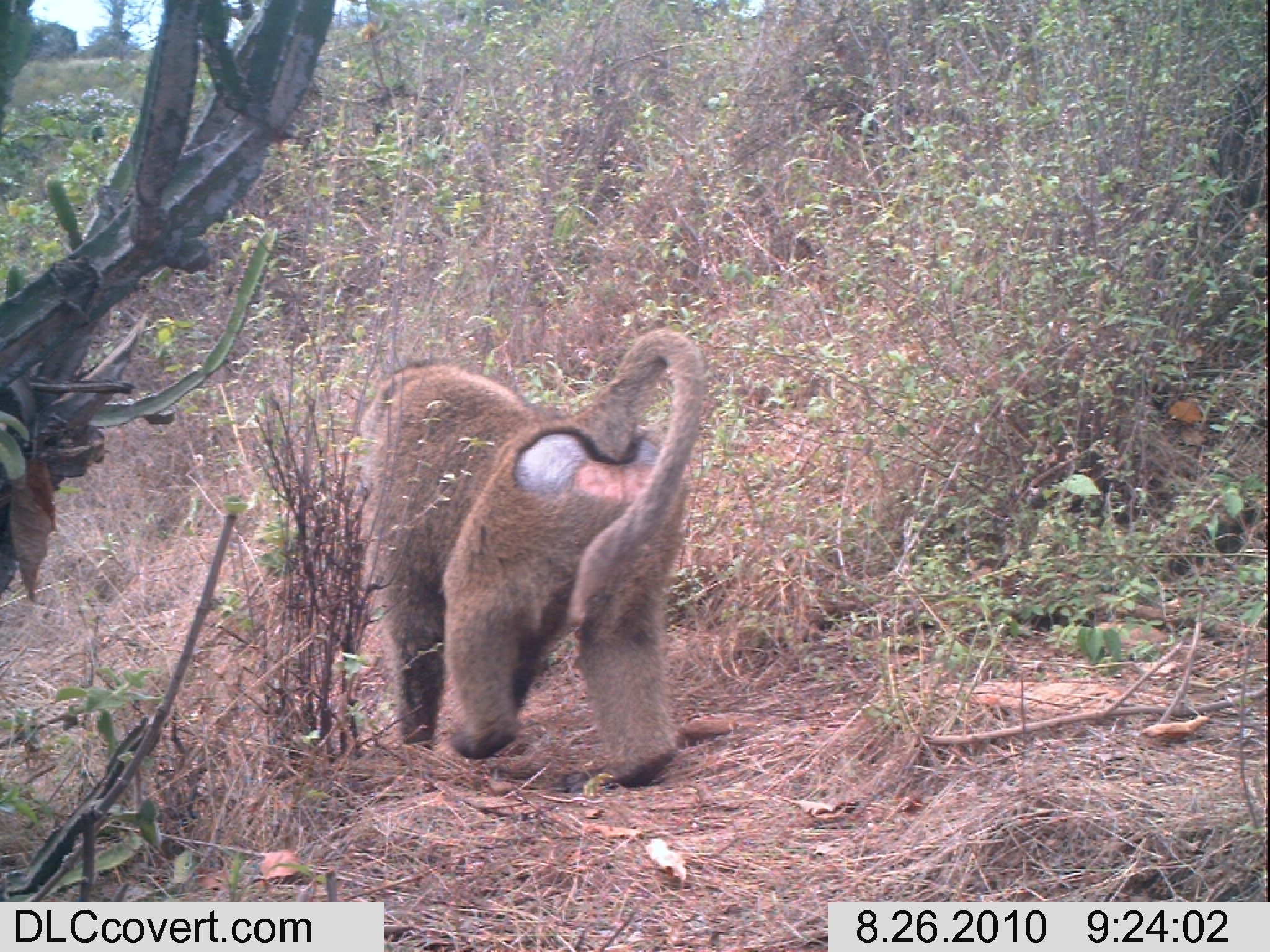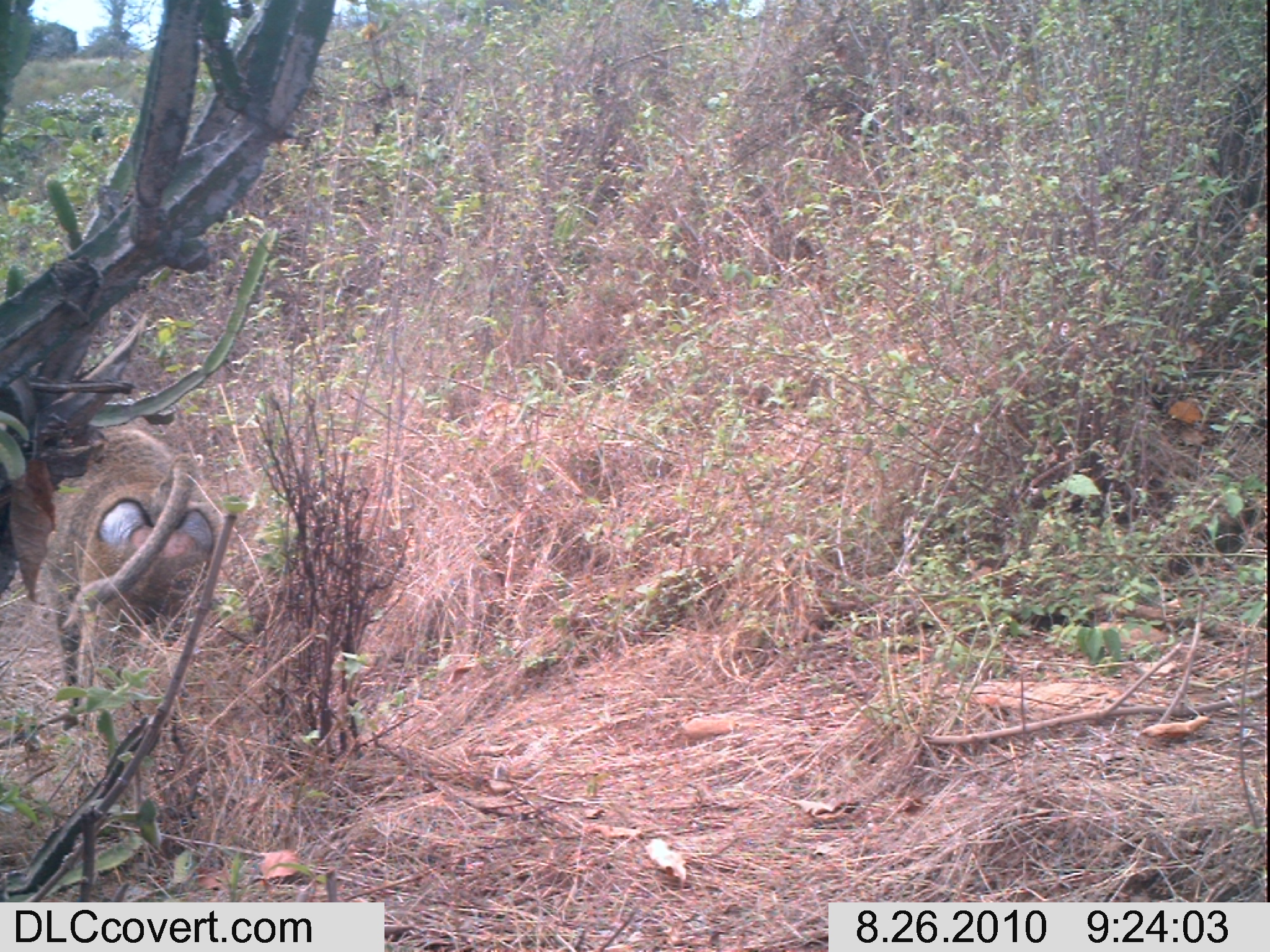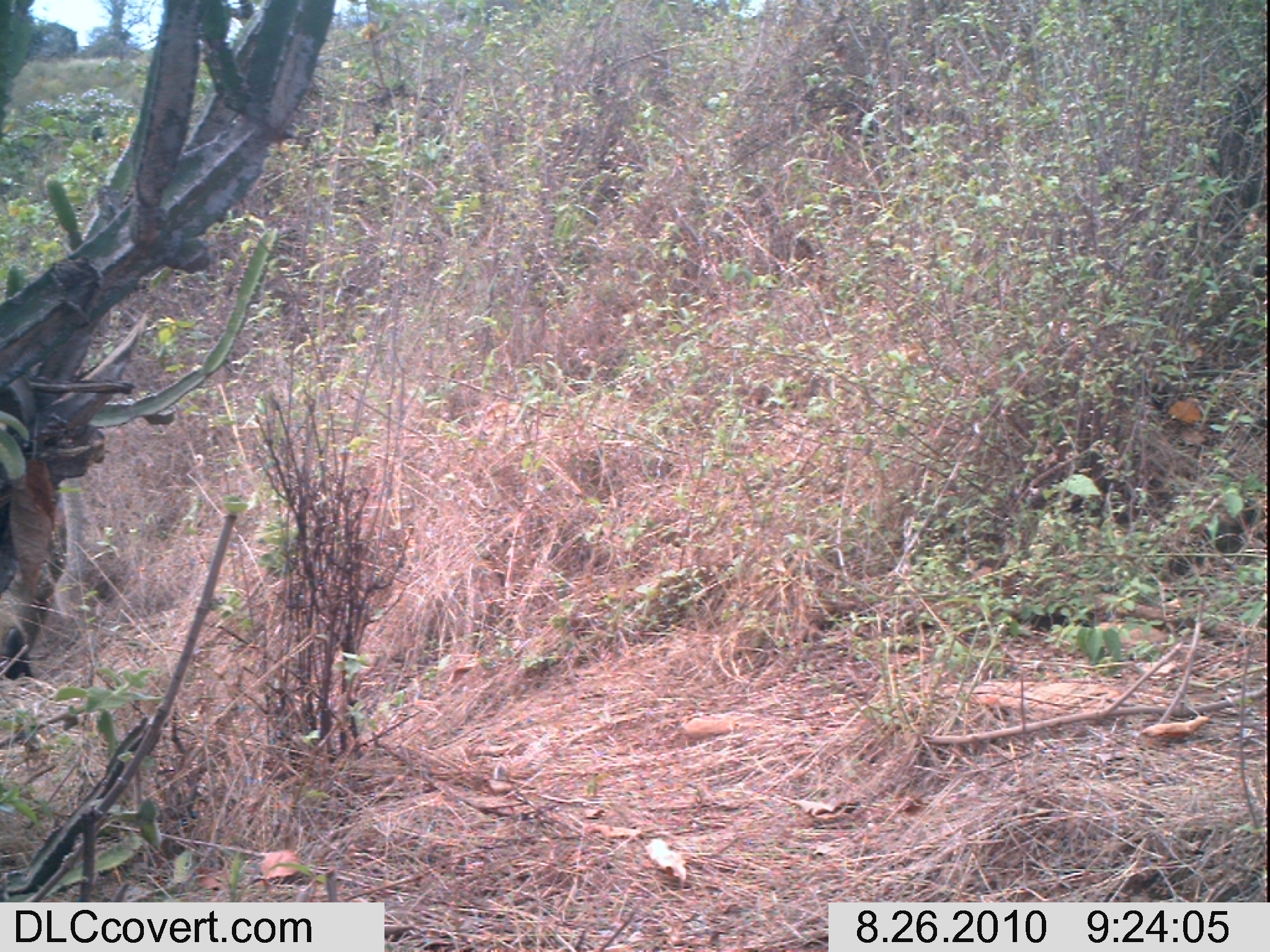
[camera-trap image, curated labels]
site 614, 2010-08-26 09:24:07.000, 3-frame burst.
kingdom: Animalia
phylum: Chordata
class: Mammalia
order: Primates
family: Cercopithecidae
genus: Papio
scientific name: Papio anubis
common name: olive baboon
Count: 1.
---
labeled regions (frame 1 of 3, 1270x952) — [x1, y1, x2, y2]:
papio anubis: [352, 328, 704, 793]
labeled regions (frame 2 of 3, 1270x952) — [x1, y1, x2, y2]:
papio anubis: [46, 424, 221, 724]